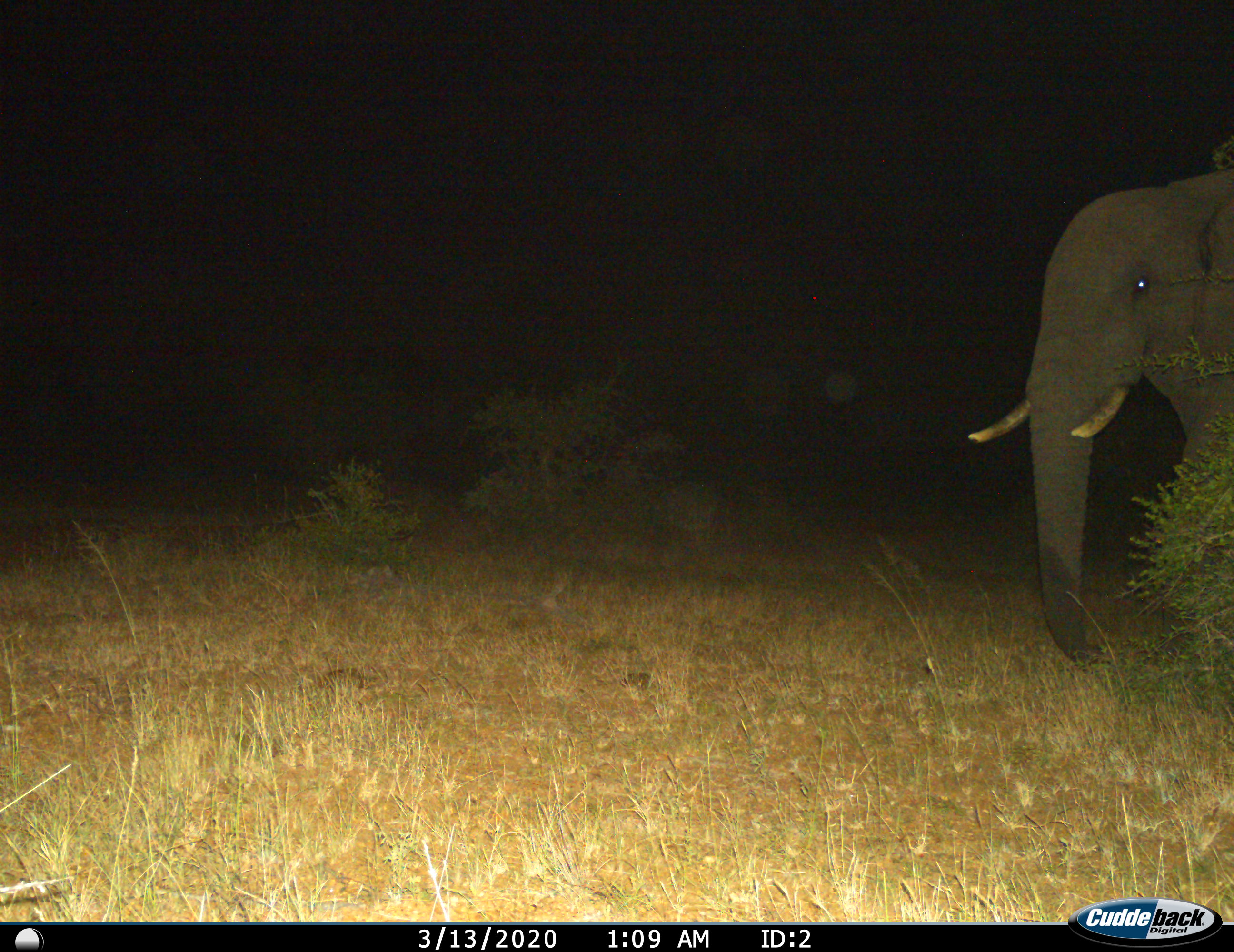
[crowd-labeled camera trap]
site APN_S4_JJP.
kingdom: Animalia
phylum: Chordata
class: Mammalia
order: Proboscidea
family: Elephantidae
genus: Loxodonta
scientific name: Loxodonta africana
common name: african bush elephant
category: elephant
Elephant (african bush elephant) (Loxodonta africana), count 1. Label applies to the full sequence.